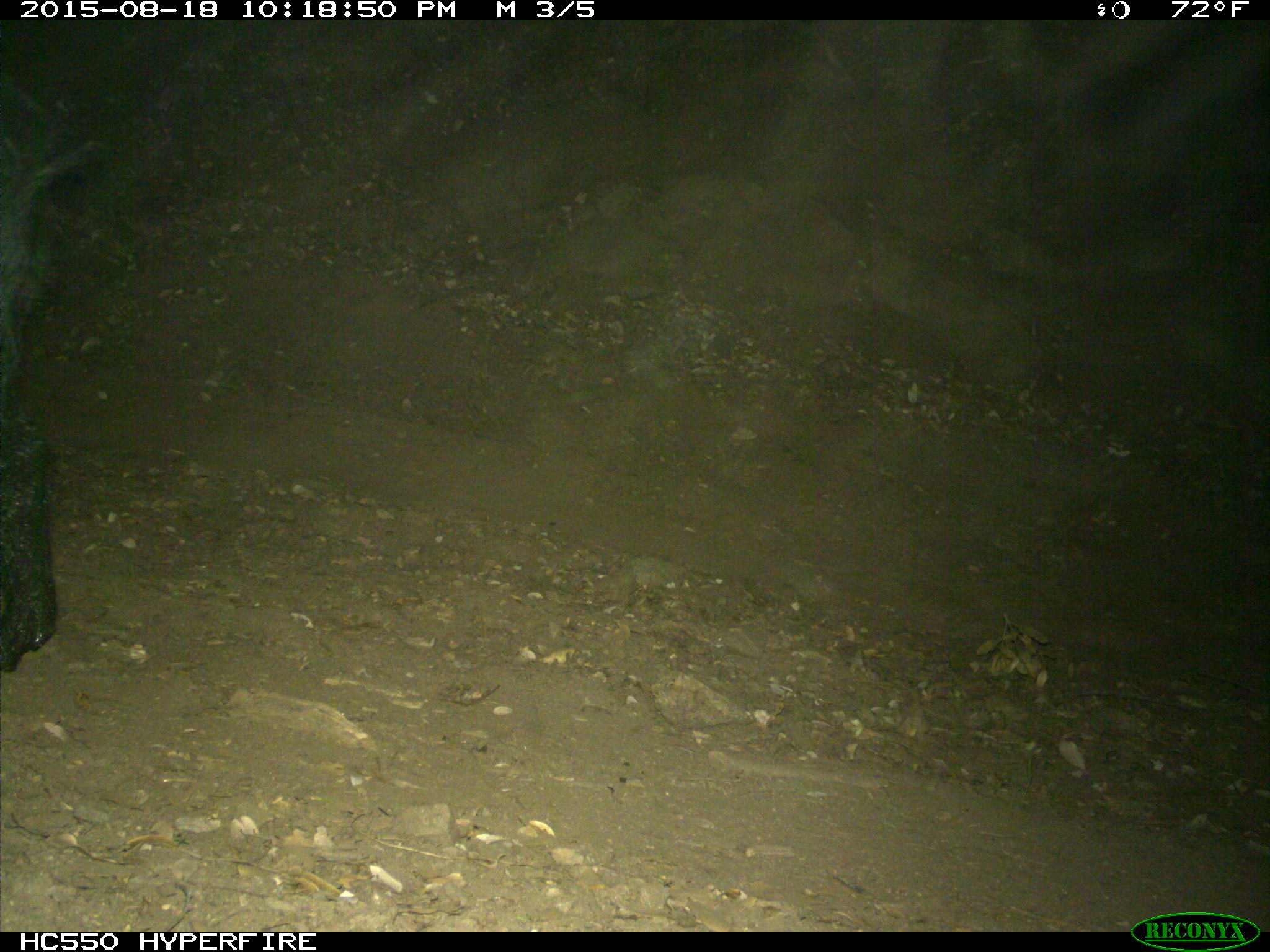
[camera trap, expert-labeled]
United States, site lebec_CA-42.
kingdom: Animalia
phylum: Chordata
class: Mammalia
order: Artiodactyla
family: Suidae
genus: Sus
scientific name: Sus scrofa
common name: wild boar